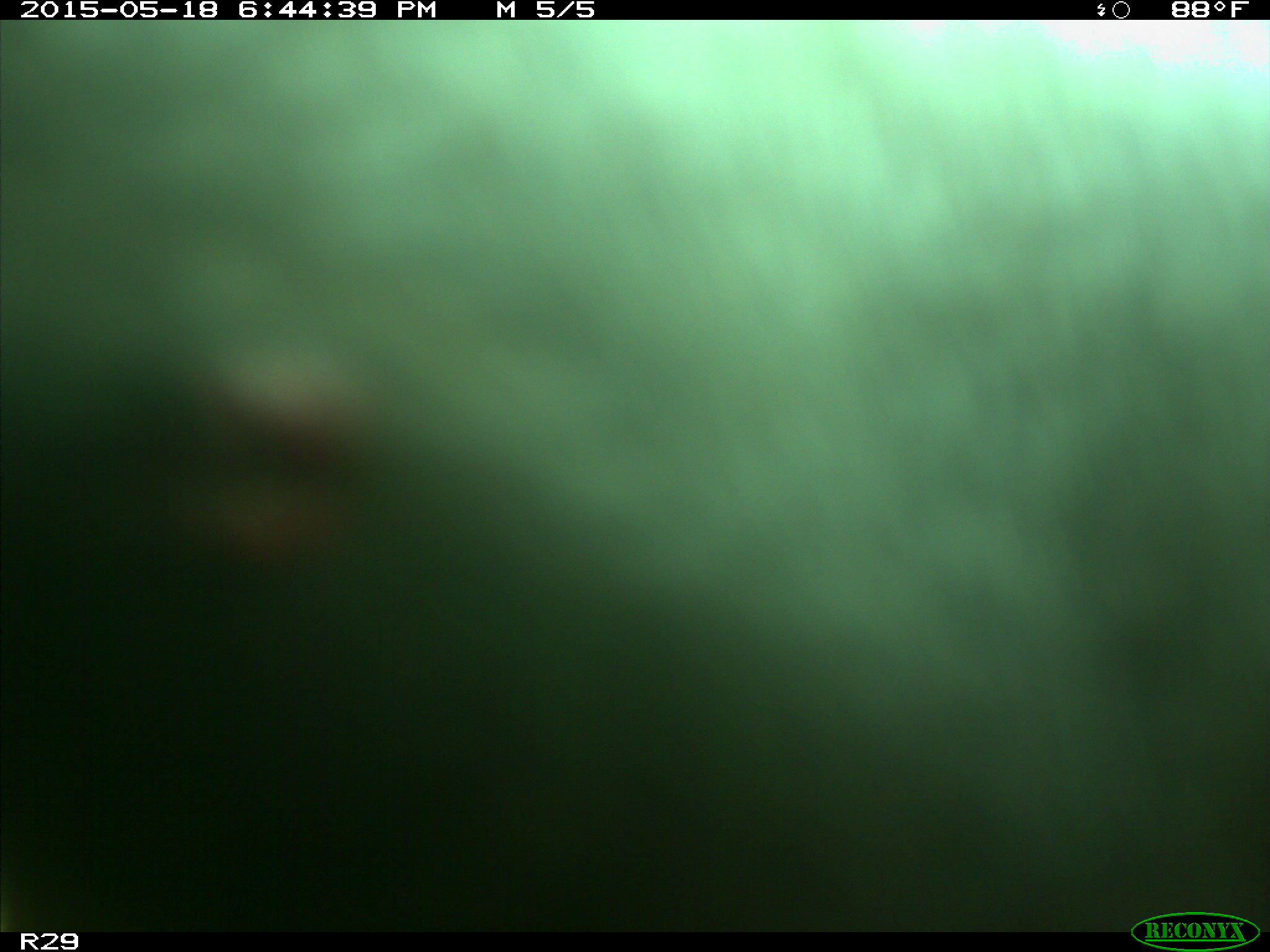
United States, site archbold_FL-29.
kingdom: Animalia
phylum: Chordata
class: Mammalia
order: Artiodactyla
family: Bovidae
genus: Bos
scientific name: Bos taurus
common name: domestic cow